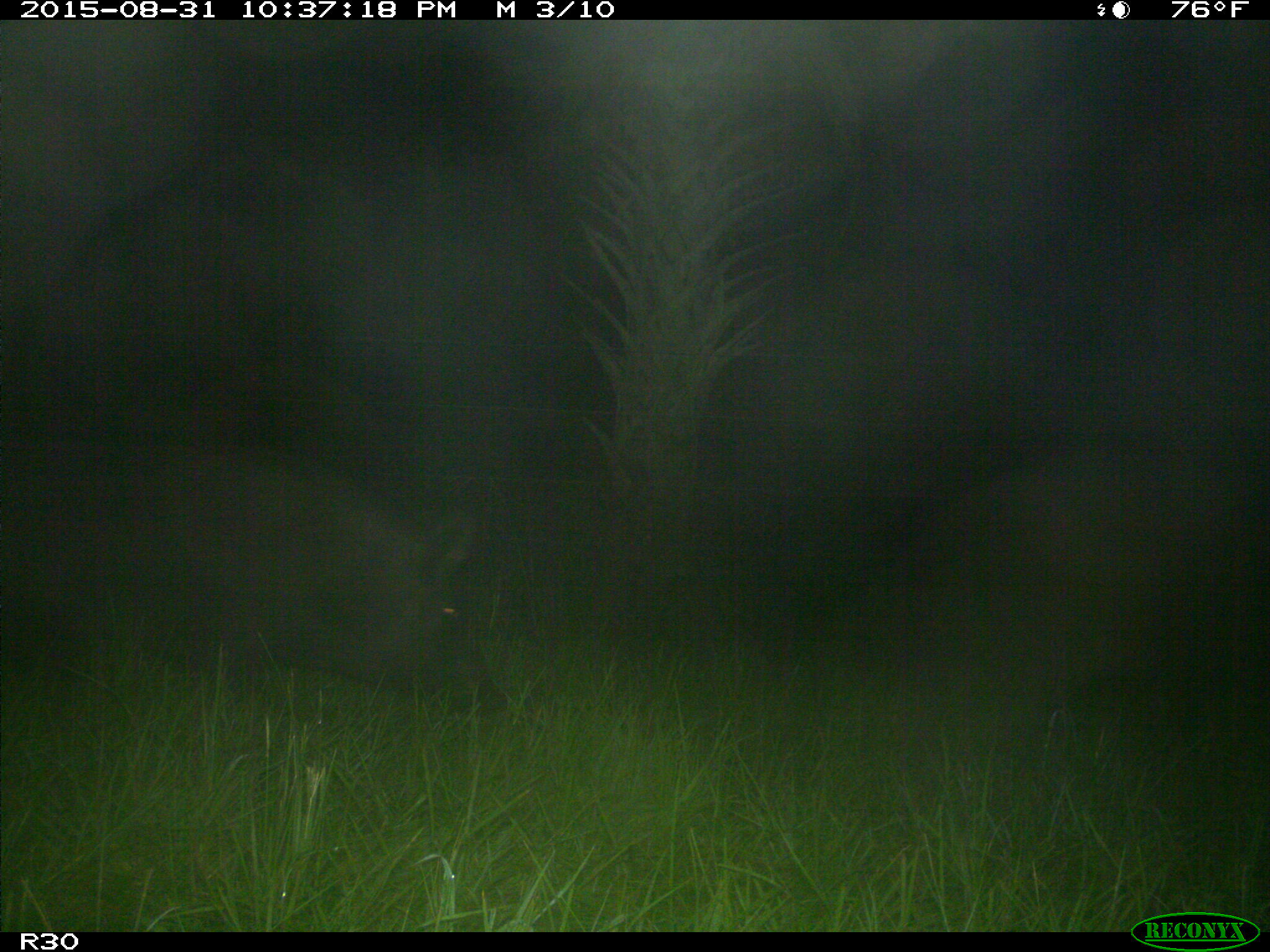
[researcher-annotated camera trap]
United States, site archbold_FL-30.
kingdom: Animalia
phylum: Chordata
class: Mammalia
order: Artiodactyla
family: Suidae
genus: Sus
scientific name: Sus scrofa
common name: wild boar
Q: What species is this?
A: Sus scrofa (wild boar).